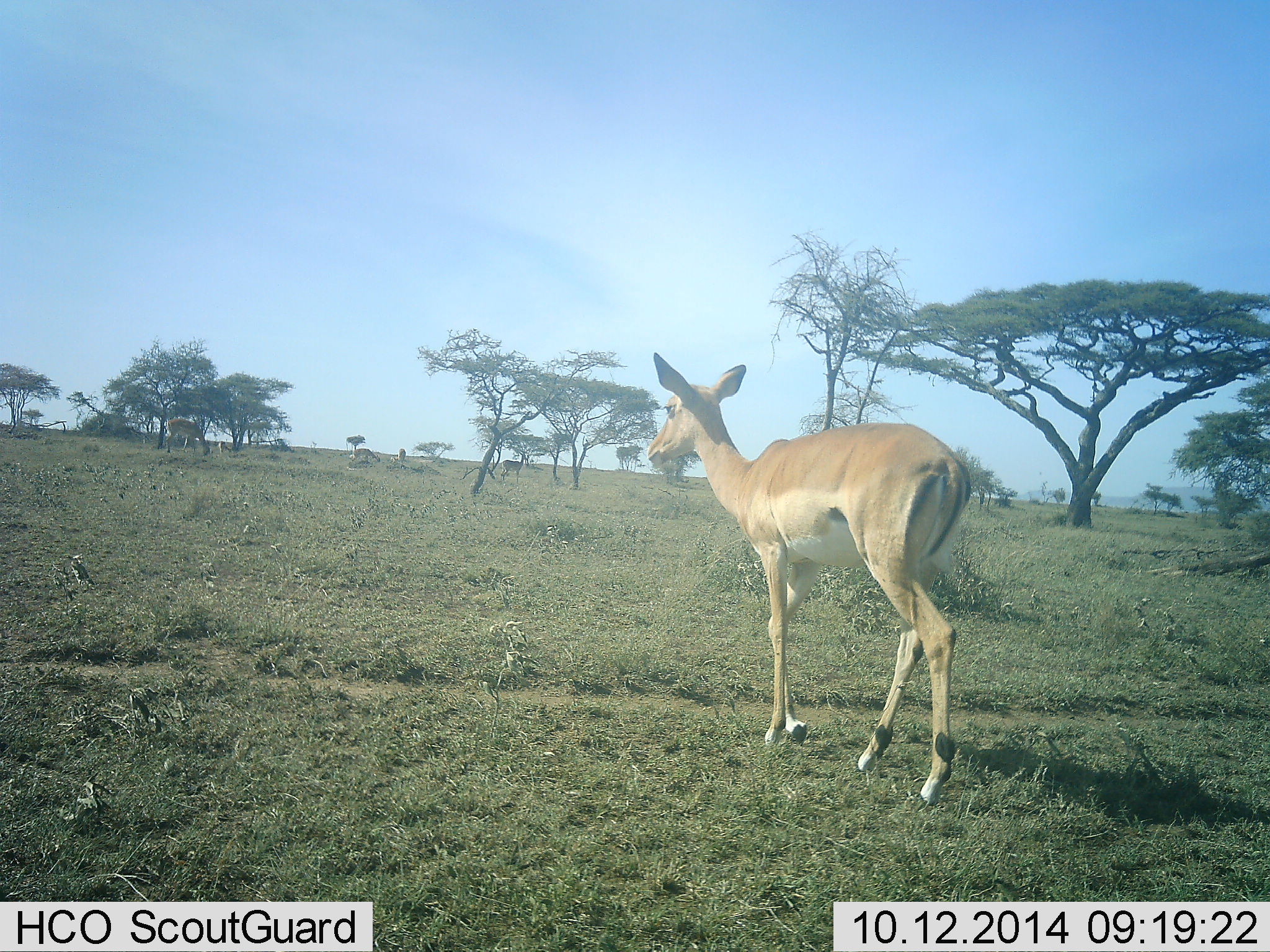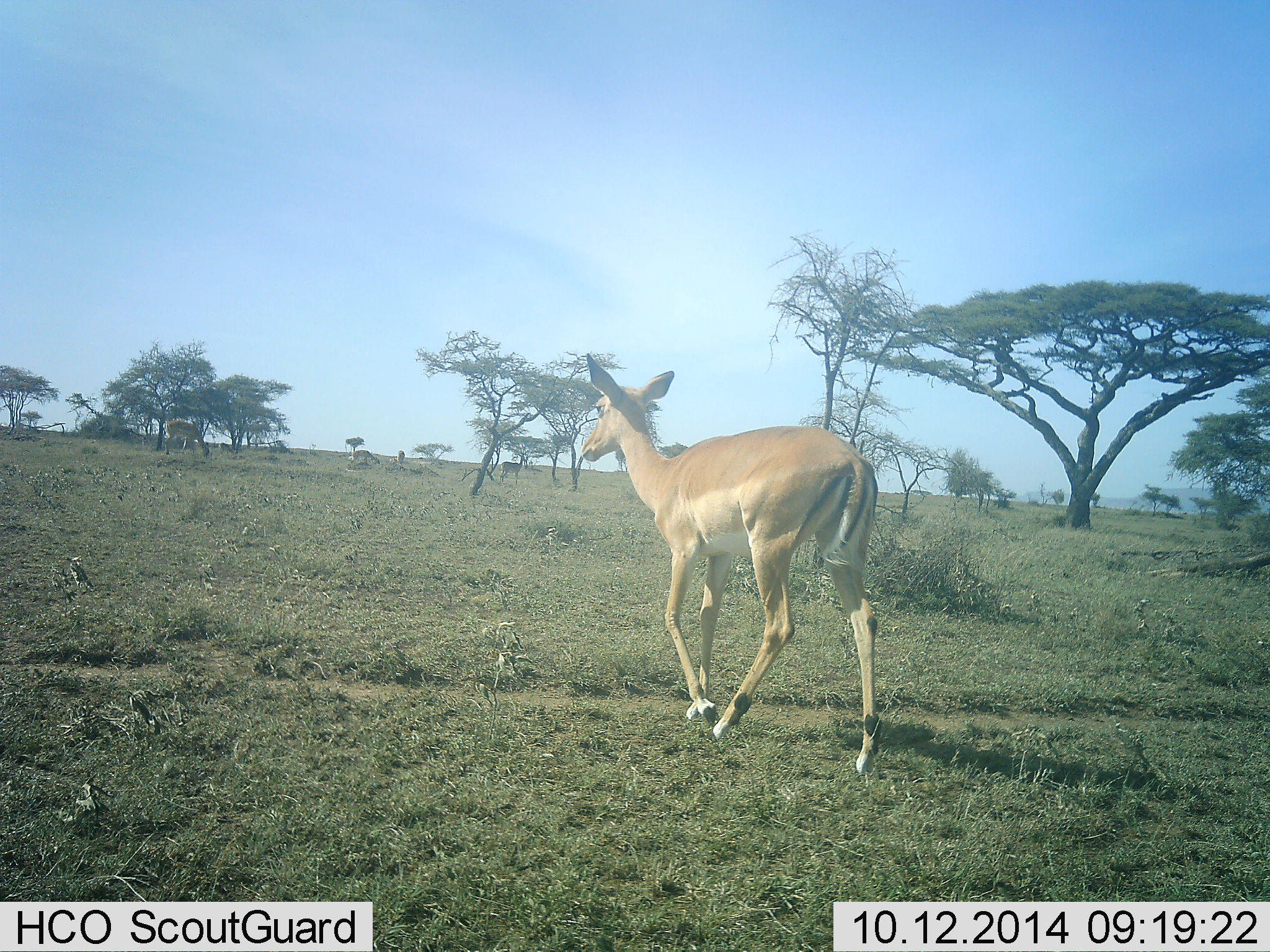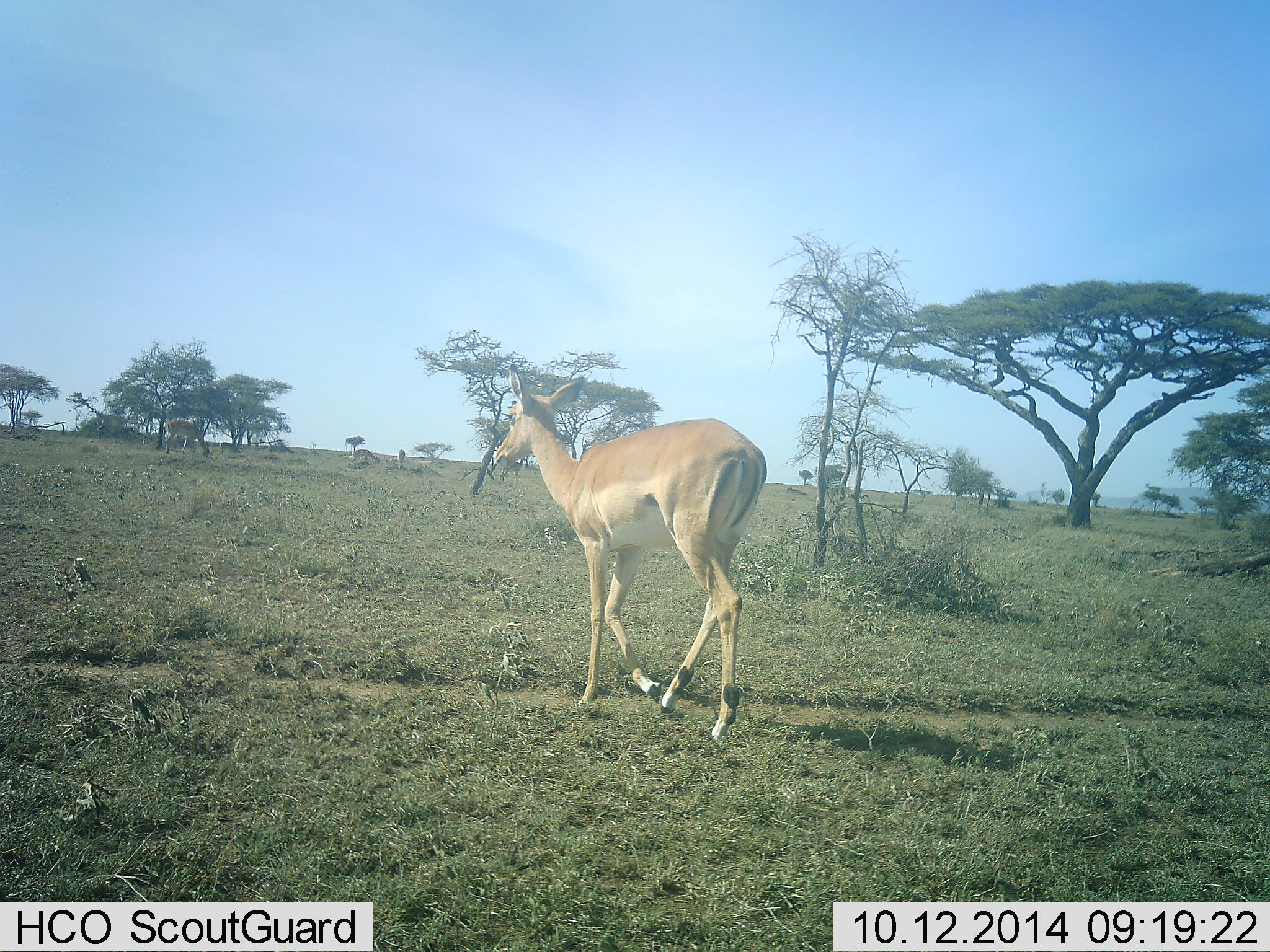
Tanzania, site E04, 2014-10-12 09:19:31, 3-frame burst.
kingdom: Animalia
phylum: Chordata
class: Mammalia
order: Artiodactyla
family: Bovidae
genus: Aepyceros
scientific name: Aepyceros melampus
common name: impala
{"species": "impala (Aepyceros melampus)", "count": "1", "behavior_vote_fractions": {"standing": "20%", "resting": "0%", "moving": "100%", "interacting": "0%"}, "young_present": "0%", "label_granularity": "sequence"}